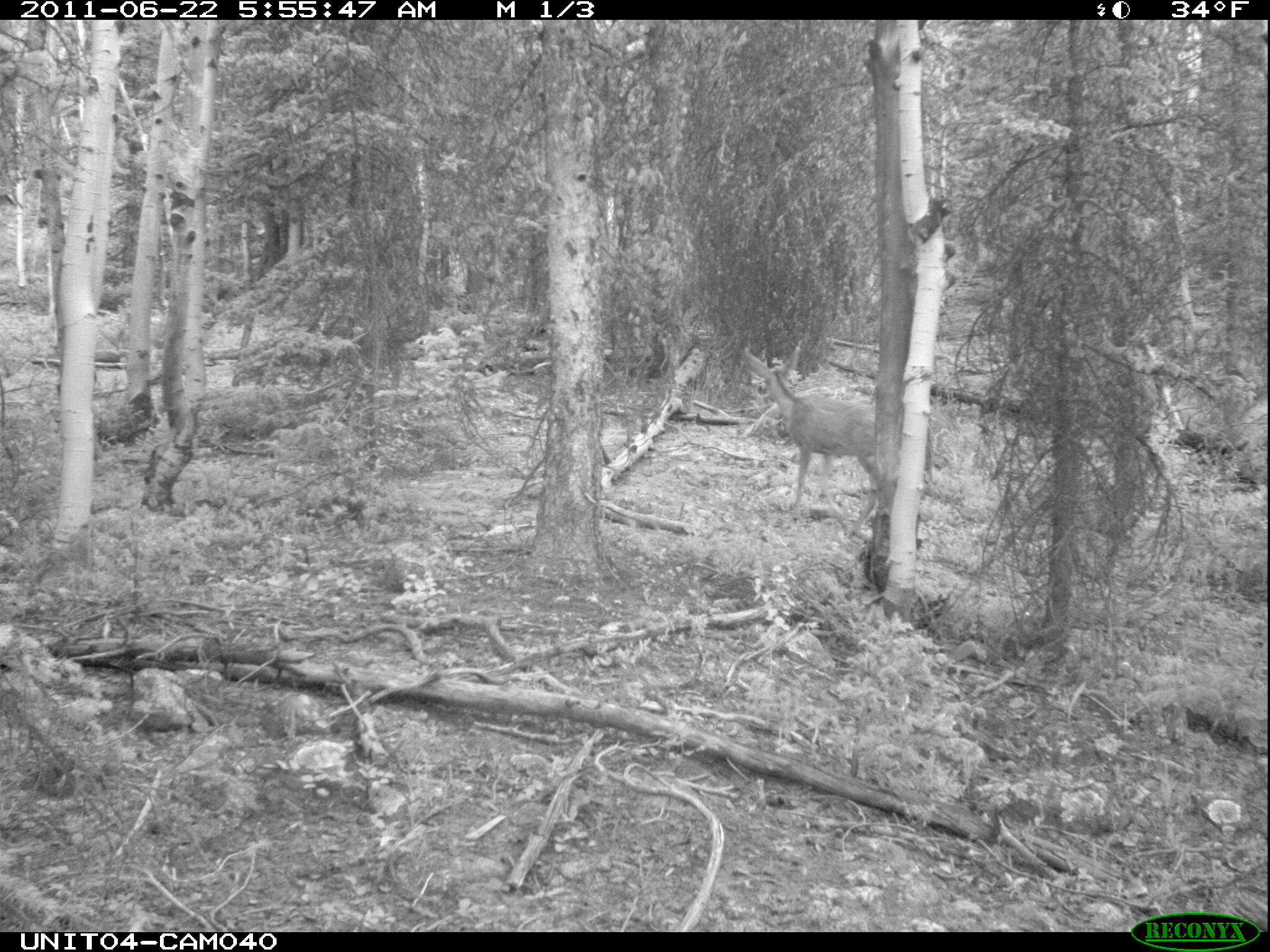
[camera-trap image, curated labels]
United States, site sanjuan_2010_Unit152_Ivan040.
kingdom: Animalia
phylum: Chordata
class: Mammalia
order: Artiodactyla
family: Cervidae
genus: Odocoileus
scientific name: Odocoileus hemionus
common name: mule deer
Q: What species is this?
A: Odocoileus hemionus (mule deer).